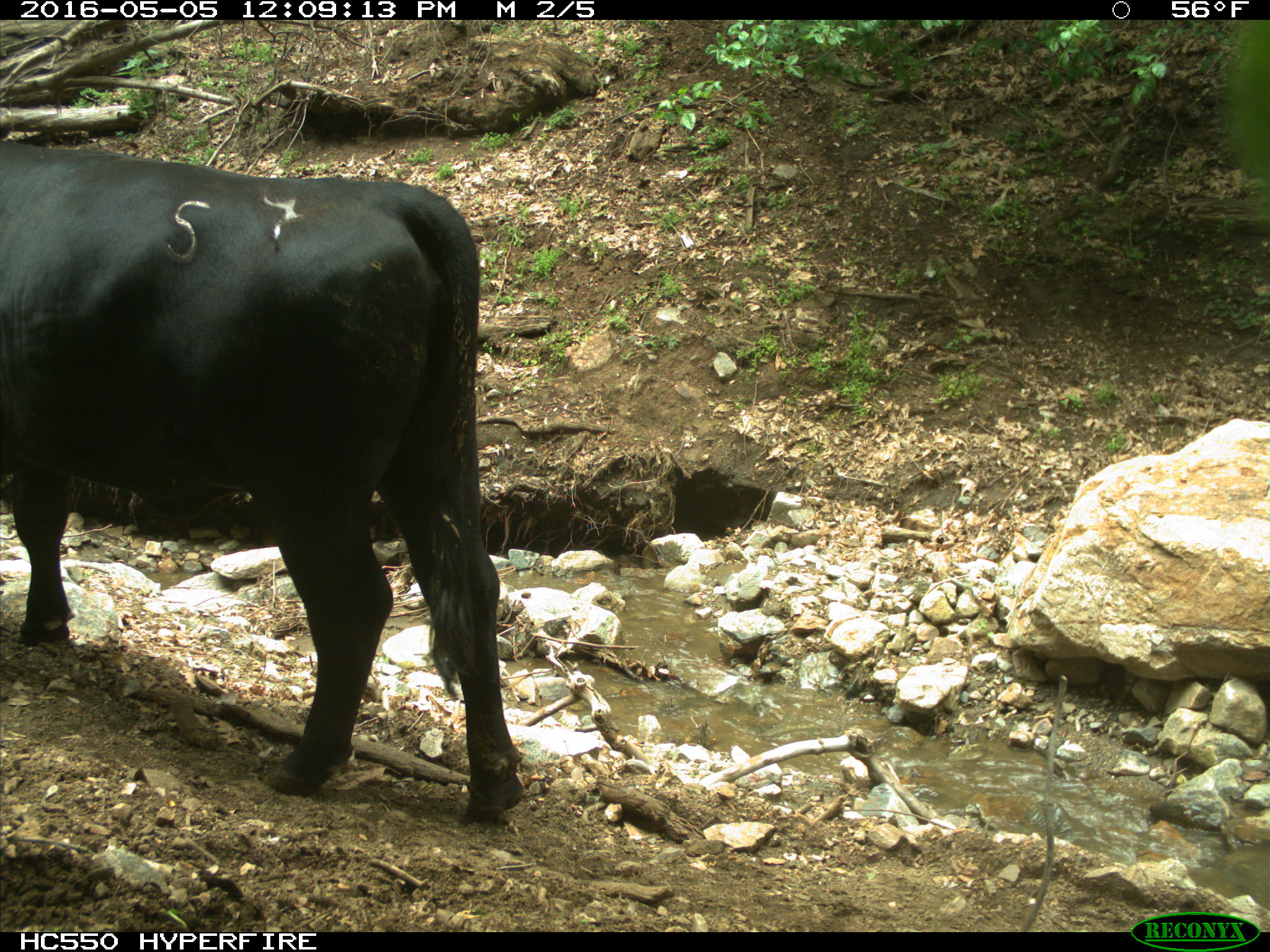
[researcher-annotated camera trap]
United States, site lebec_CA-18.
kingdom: Animalia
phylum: Chordata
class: Mammalia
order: Artiodactyla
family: Bovidae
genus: Bos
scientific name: Bos taurus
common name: domestic cow